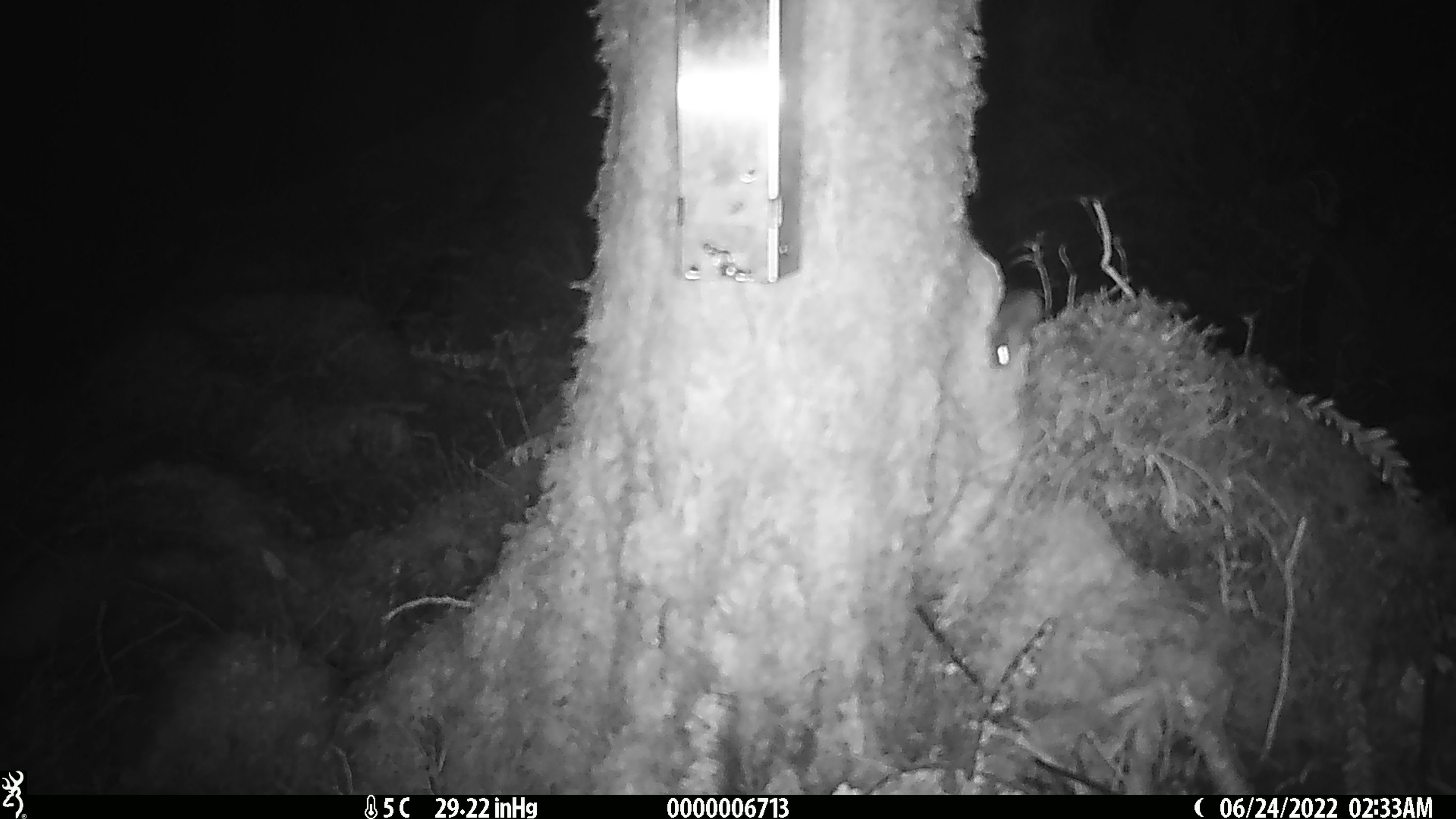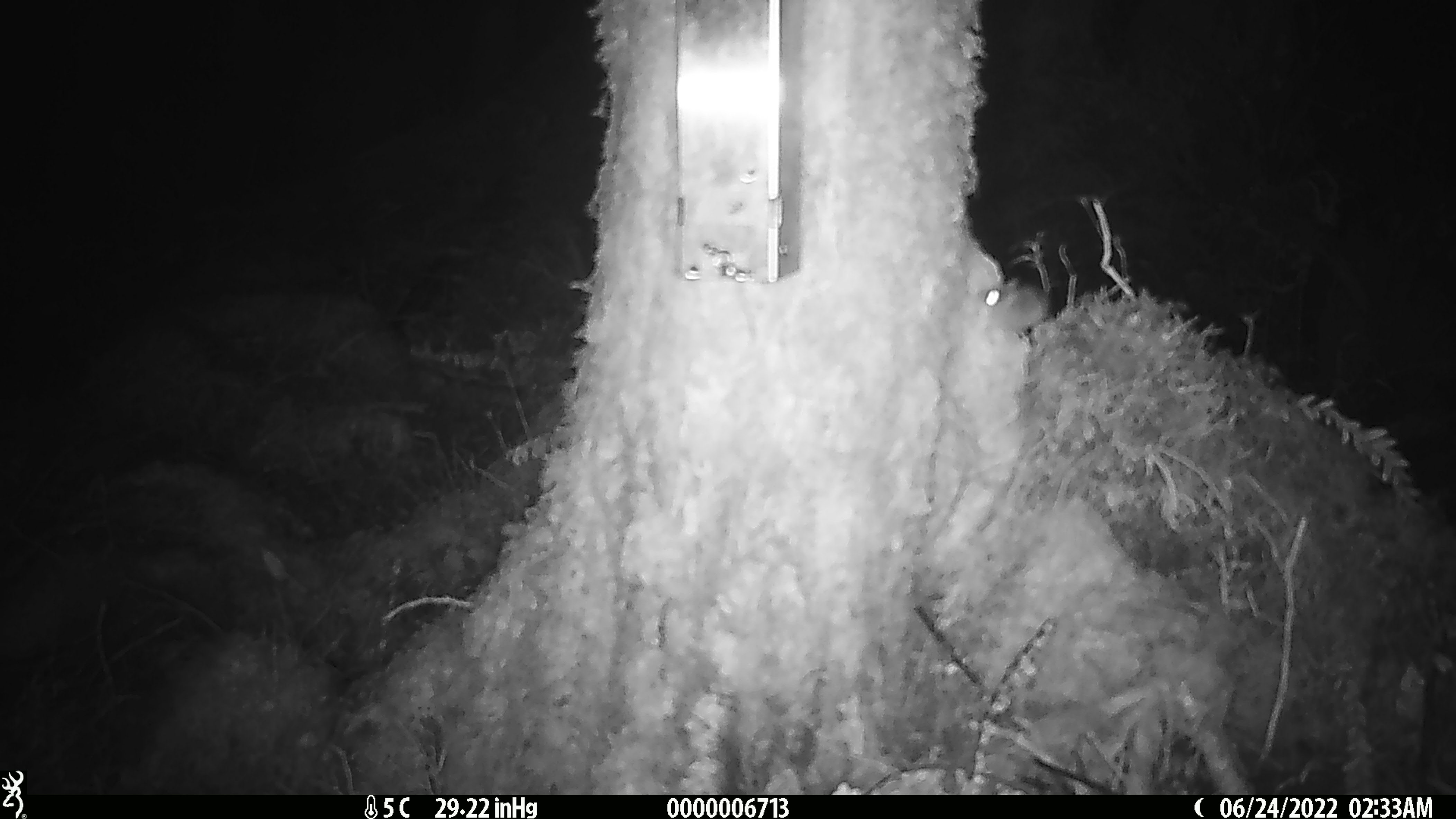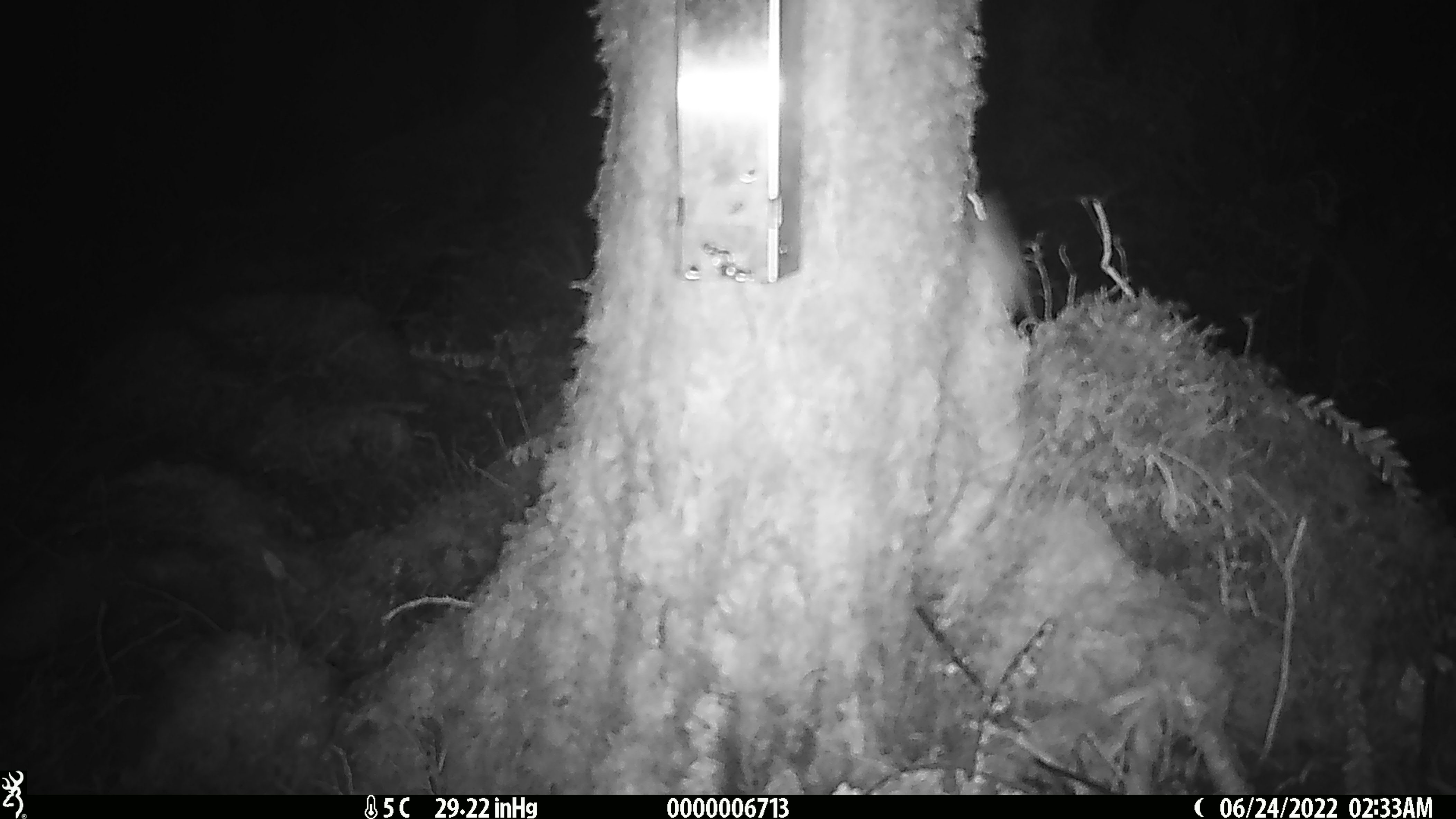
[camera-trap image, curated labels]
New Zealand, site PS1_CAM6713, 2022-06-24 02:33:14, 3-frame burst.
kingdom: Animalia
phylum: Chordata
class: Mammalia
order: Rodentia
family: Muridae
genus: Mus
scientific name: Mus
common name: mouse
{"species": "mouse (Mus)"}